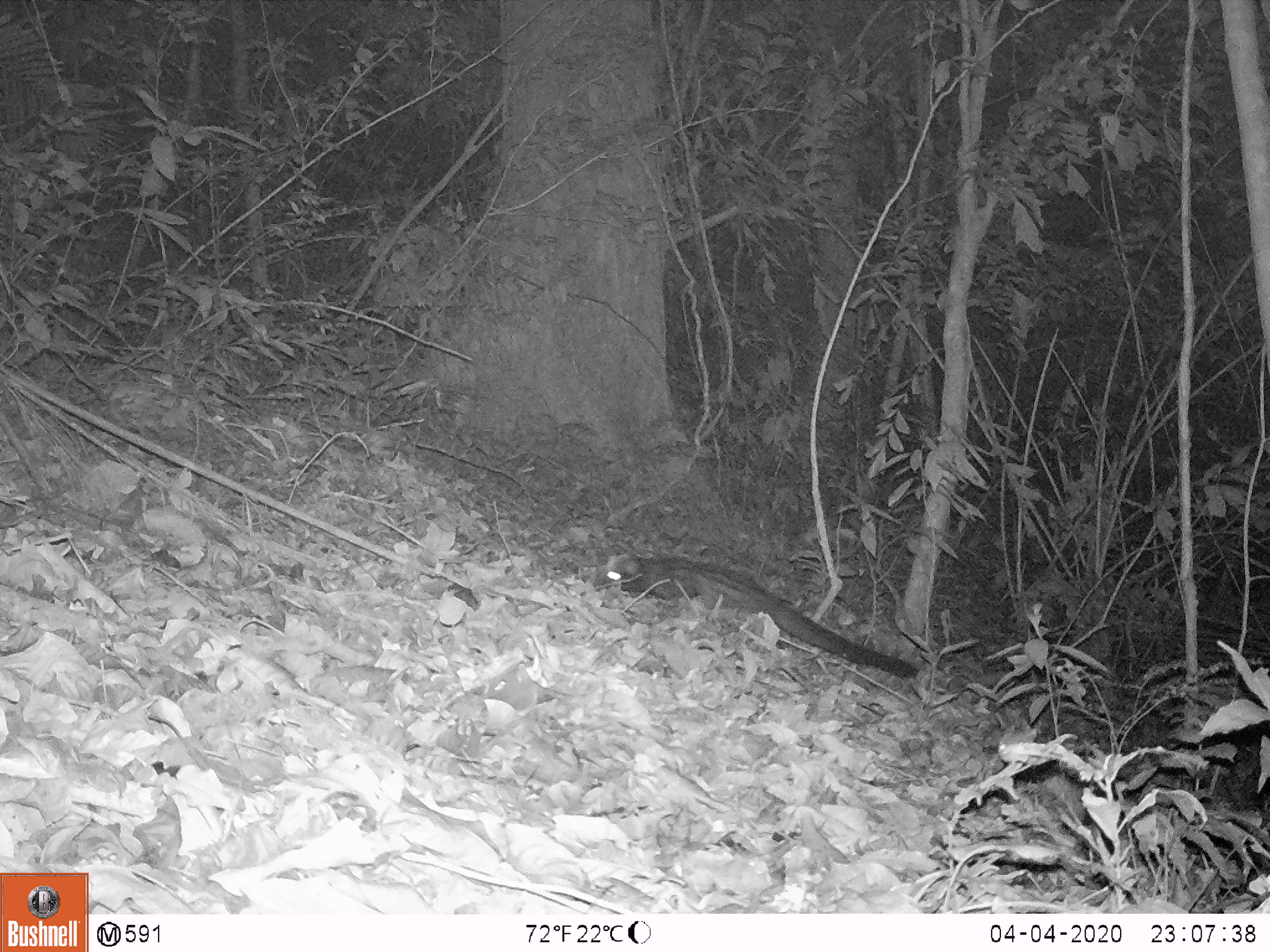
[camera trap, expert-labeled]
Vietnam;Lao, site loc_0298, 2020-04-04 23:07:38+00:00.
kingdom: Animalia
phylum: Chordata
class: Mammalia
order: Carnivora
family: Viverridae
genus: Paradoxurus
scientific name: Paradoxurus hermaphroditus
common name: common palm civet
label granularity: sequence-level